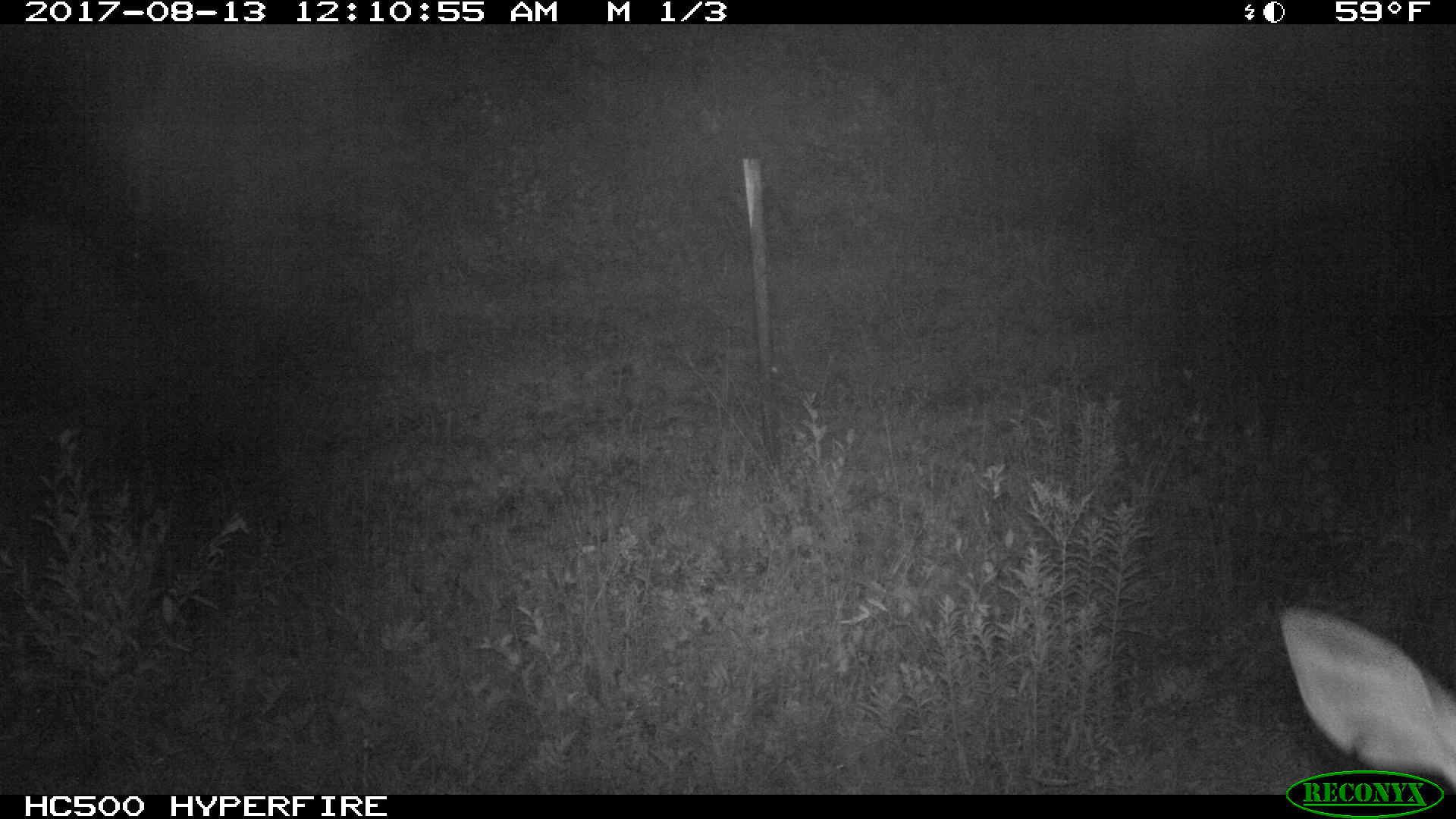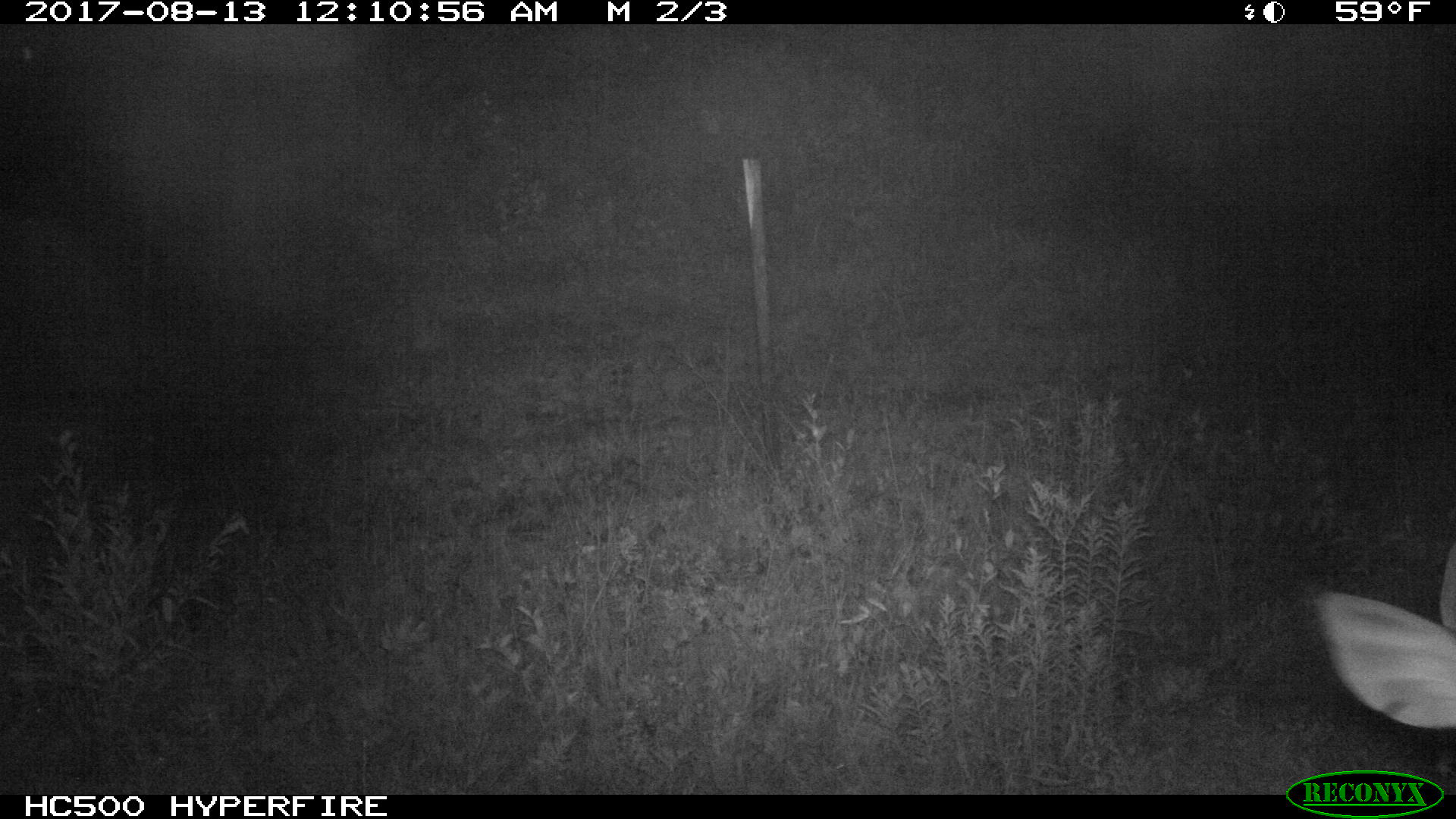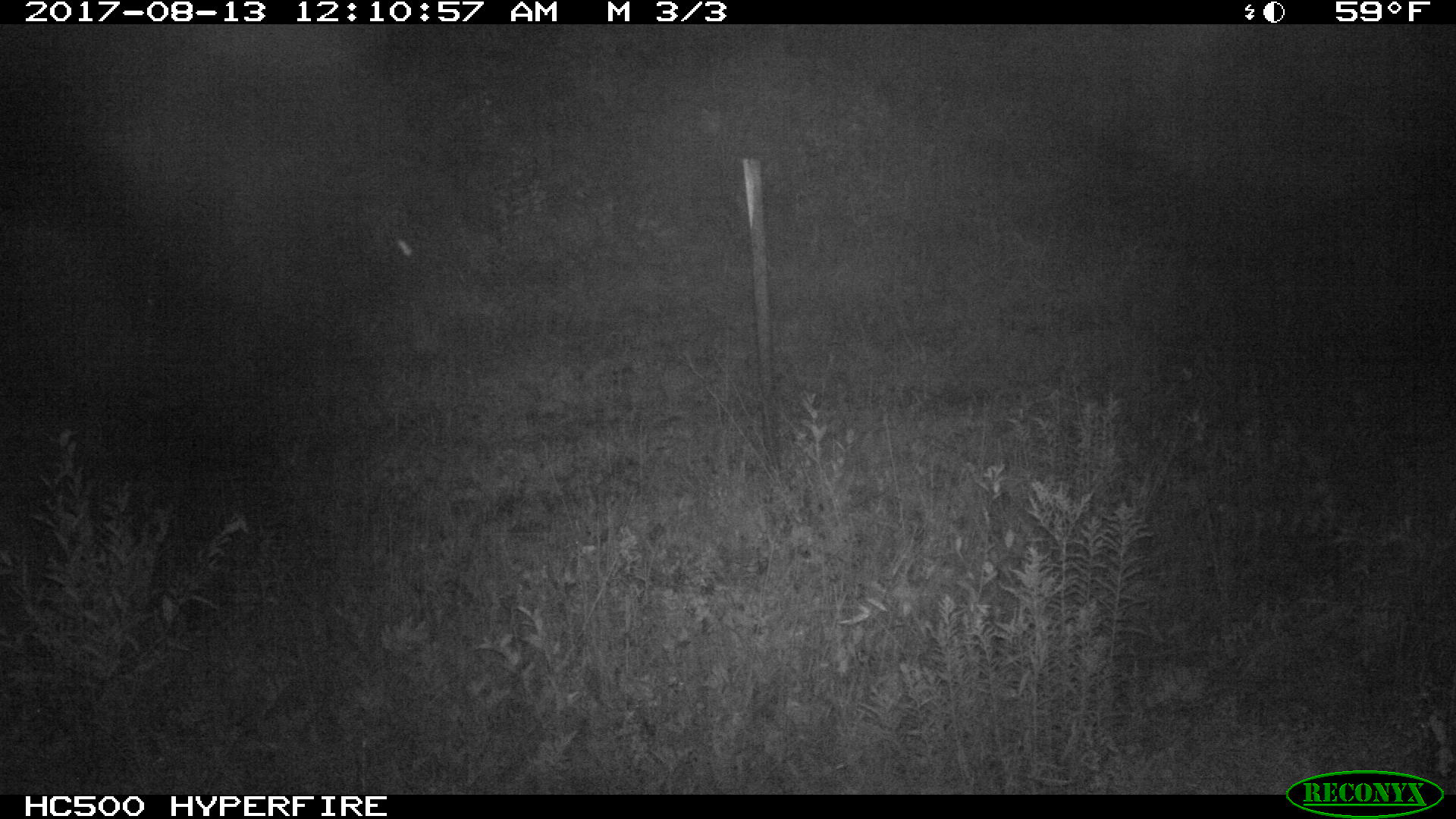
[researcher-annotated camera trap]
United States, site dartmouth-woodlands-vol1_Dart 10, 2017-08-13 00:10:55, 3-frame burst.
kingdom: Animalia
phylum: Chordata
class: Mammalia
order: Artiodactyla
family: Cervidae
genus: Odocoileus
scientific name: Odocoileus virginianus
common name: white-tailed deer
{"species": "white-tailed deer (Odocoileus virginianus)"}